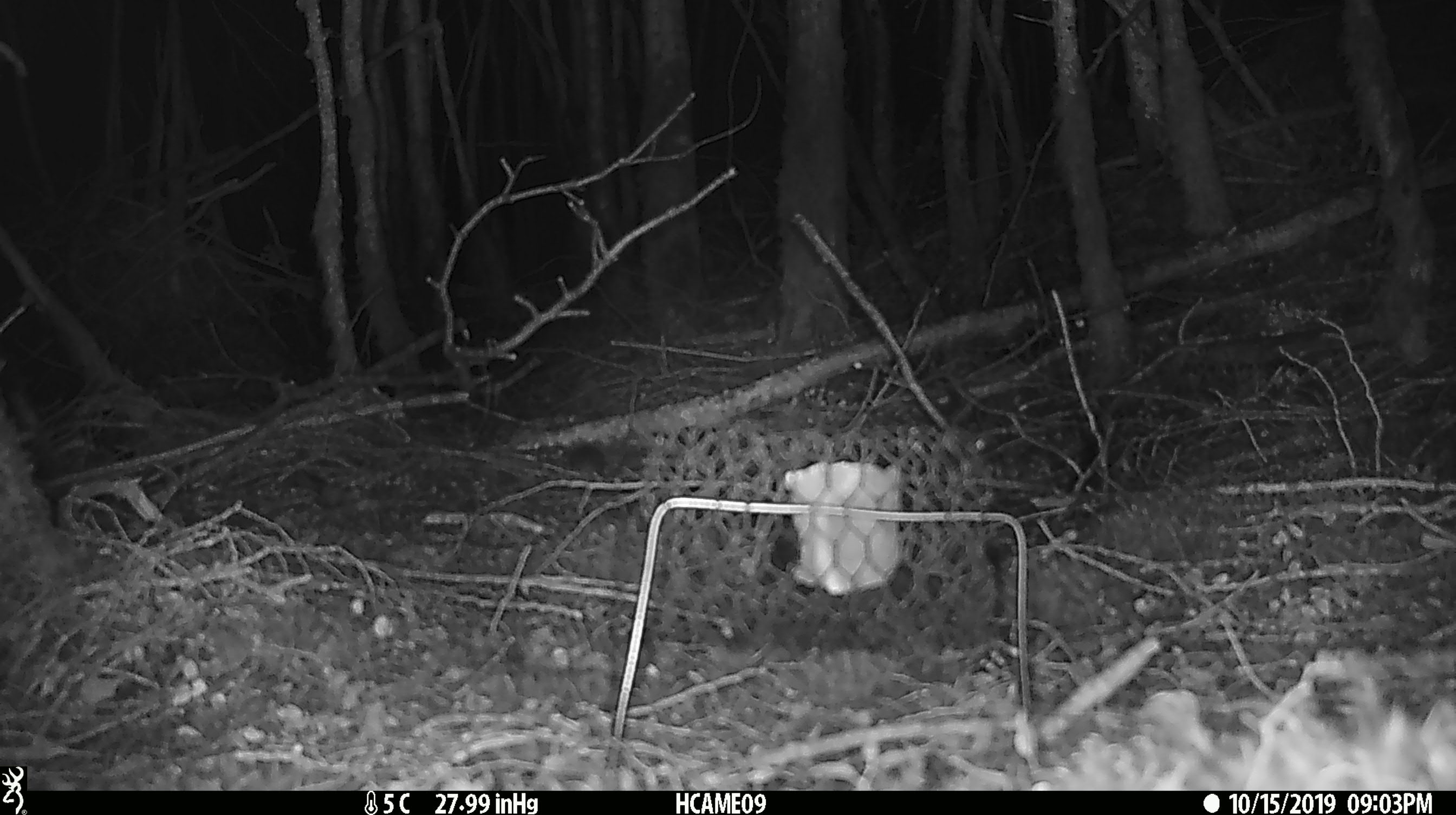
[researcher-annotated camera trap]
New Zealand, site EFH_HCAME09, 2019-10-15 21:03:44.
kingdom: Animalia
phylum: Chordata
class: Mammalia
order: Rodentia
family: Muridae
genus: Mus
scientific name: Mus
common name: mouse